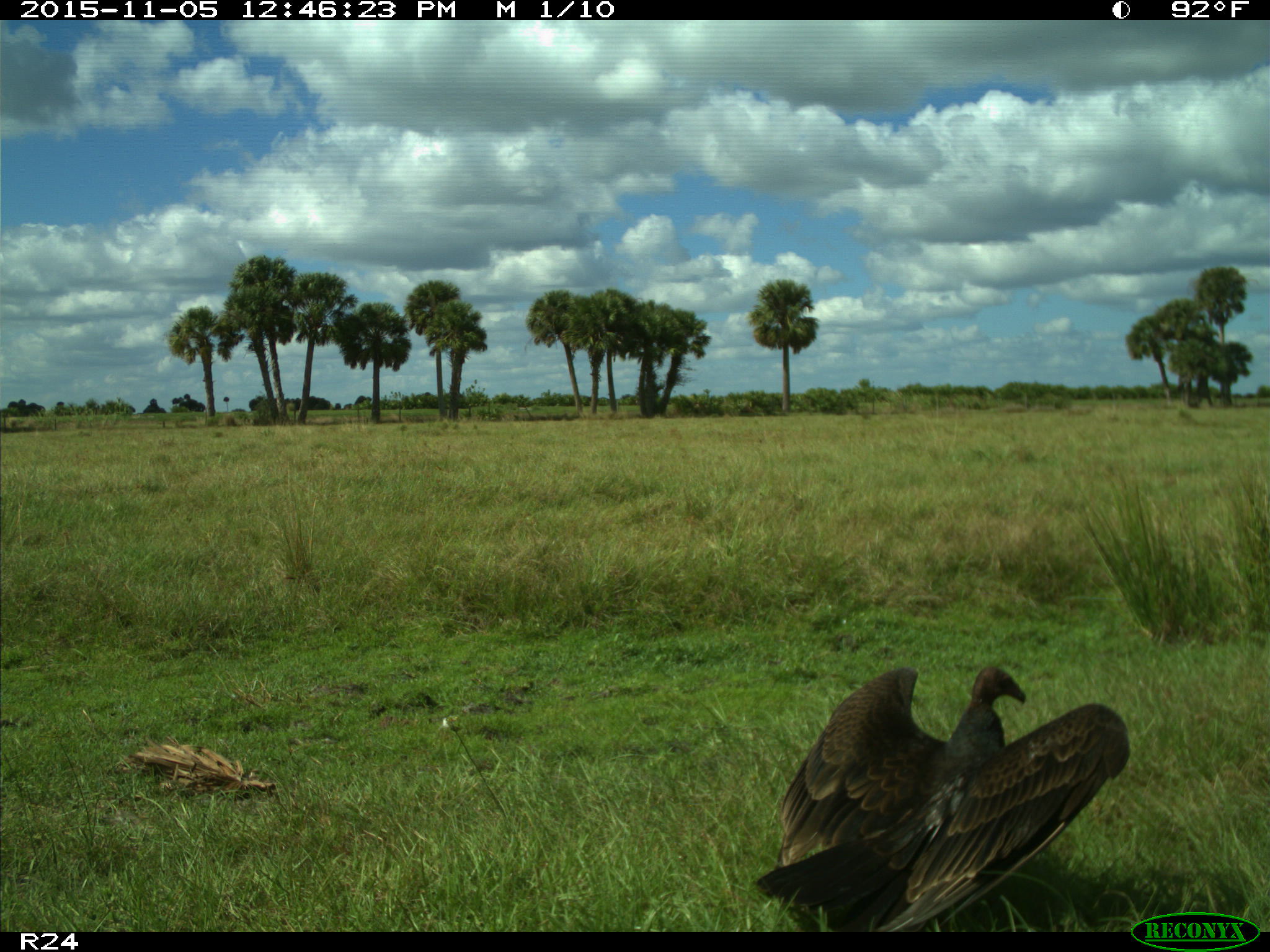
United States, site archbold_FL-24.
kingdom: Animalia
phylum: Chordata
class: Aves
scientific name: Aves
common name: birds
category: unidentified bird